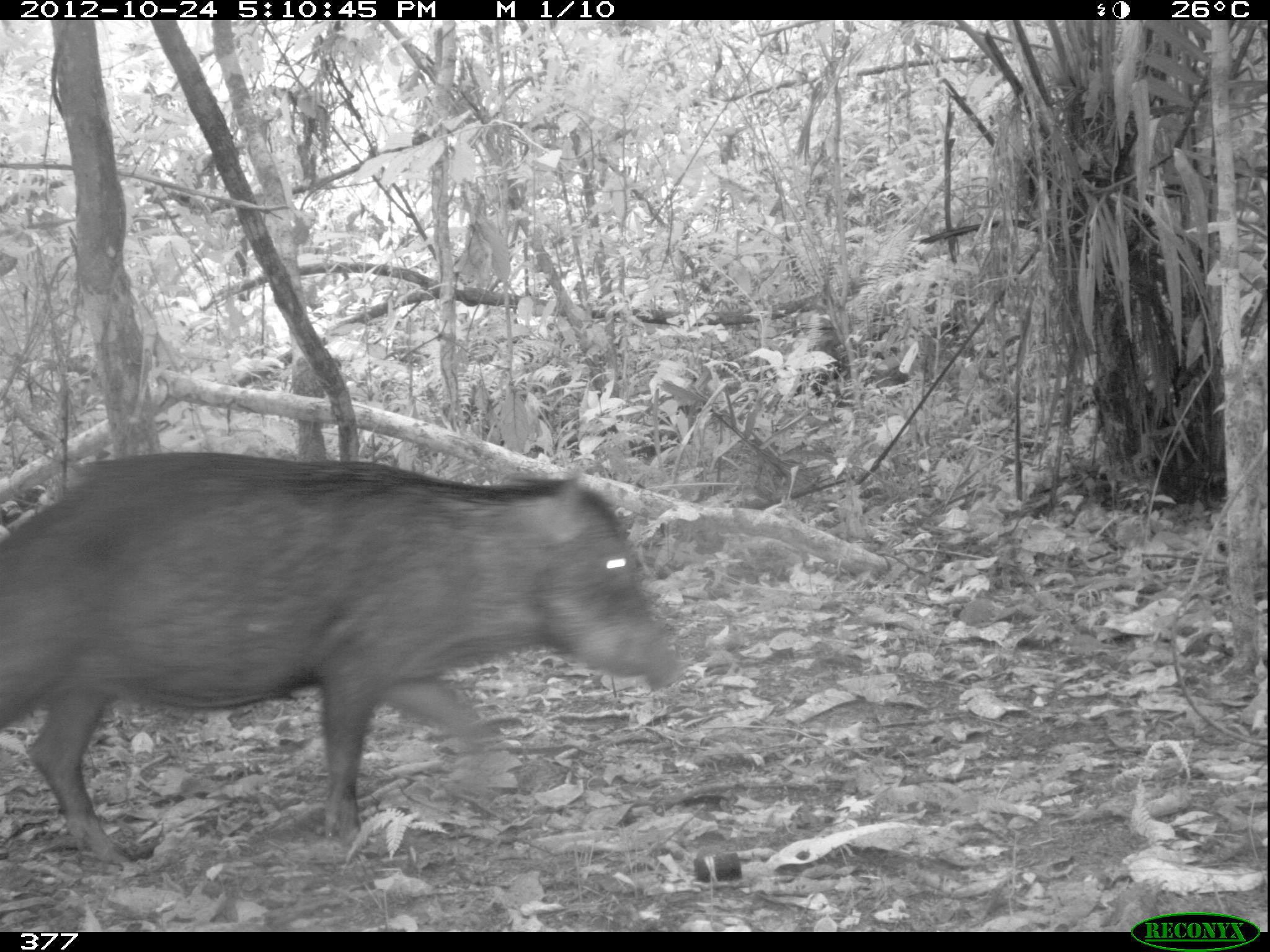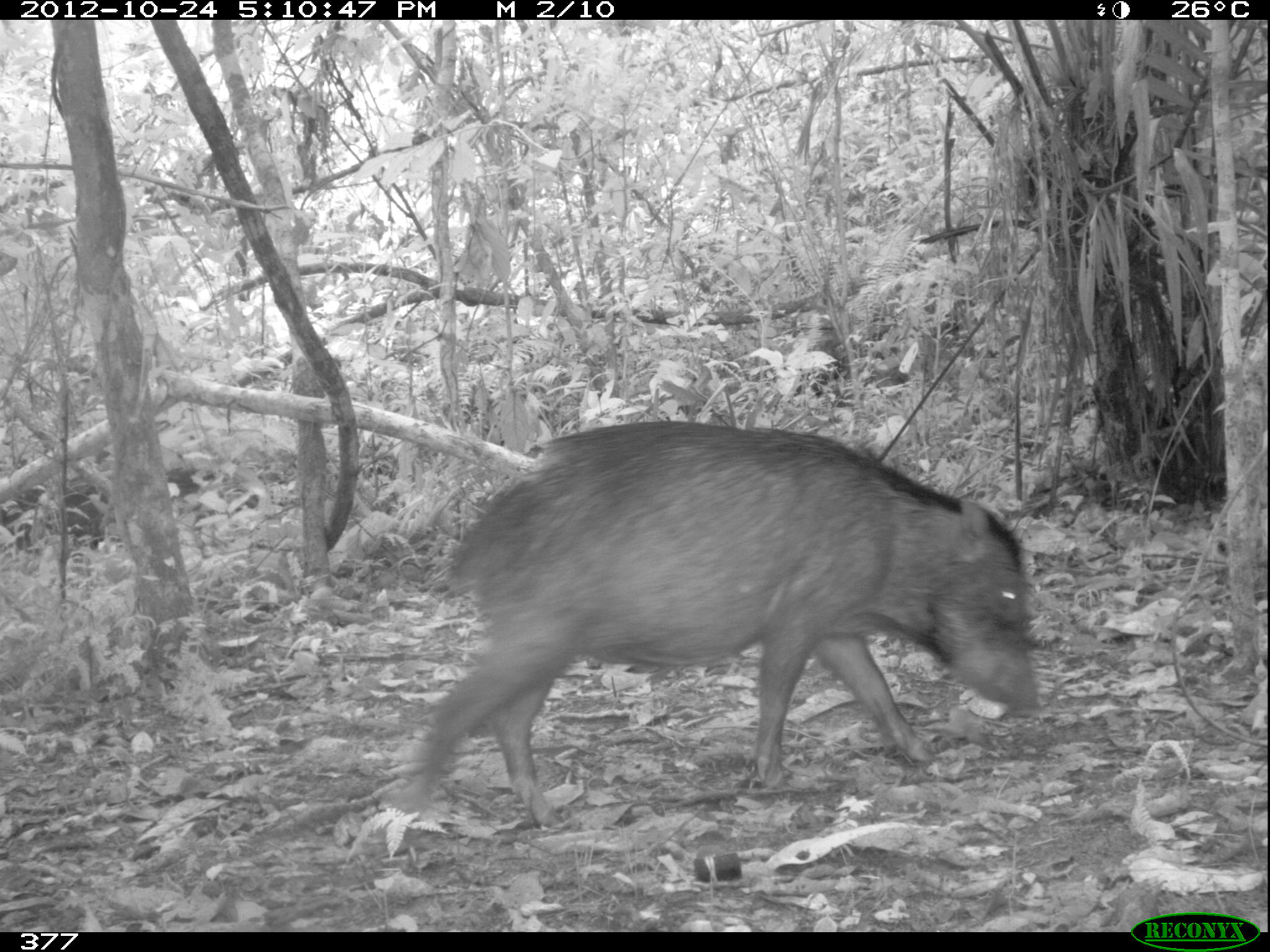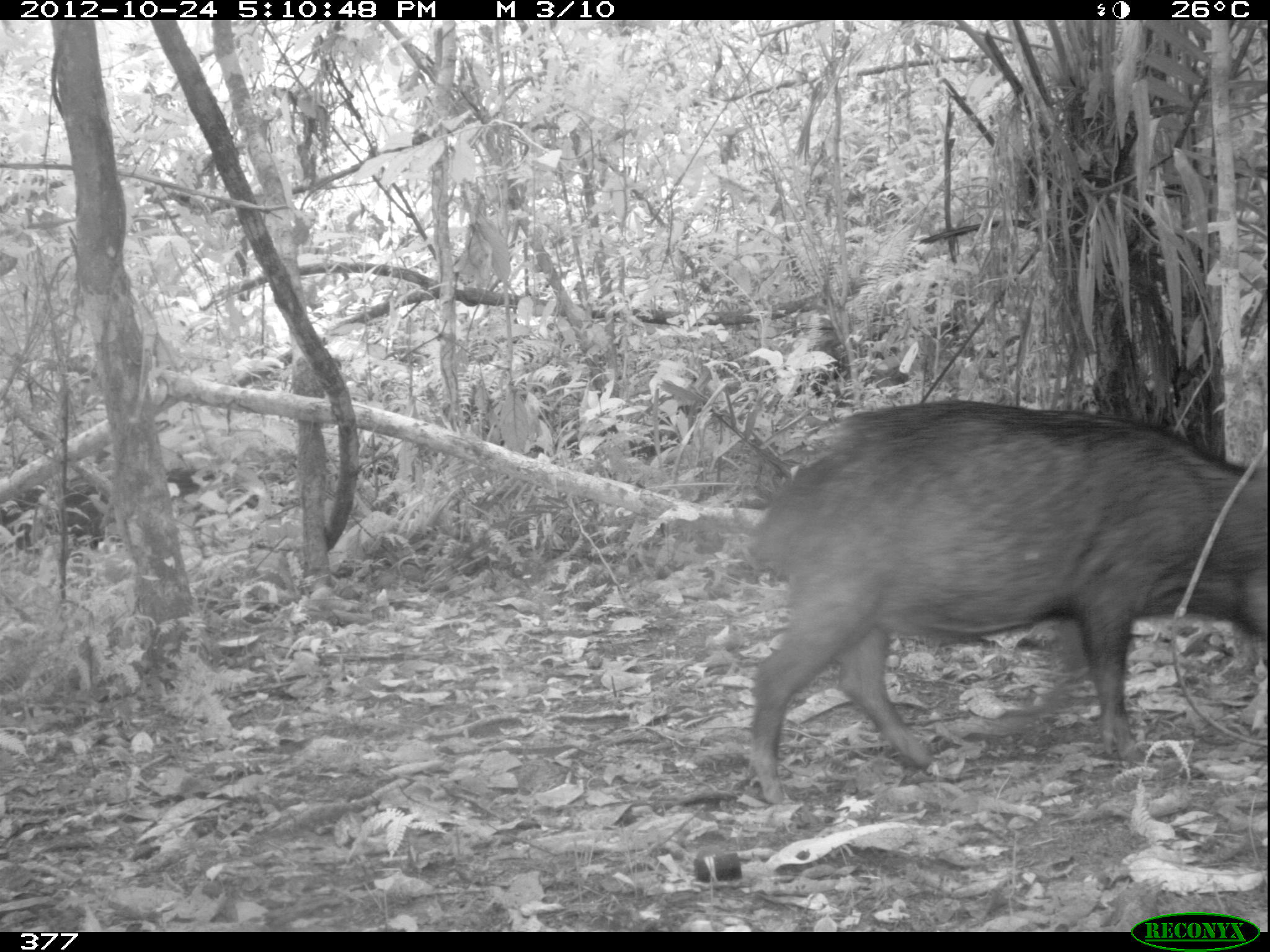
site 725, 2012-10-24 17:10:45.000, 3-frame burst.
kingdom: Animalia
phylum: Chordata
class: Mammalia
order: Artiodactyla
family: Tayassuidae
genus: Tayassu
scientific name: Tayassu pecari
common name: white-lipped peccary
Tayassu pecari (white-lipped peccary).